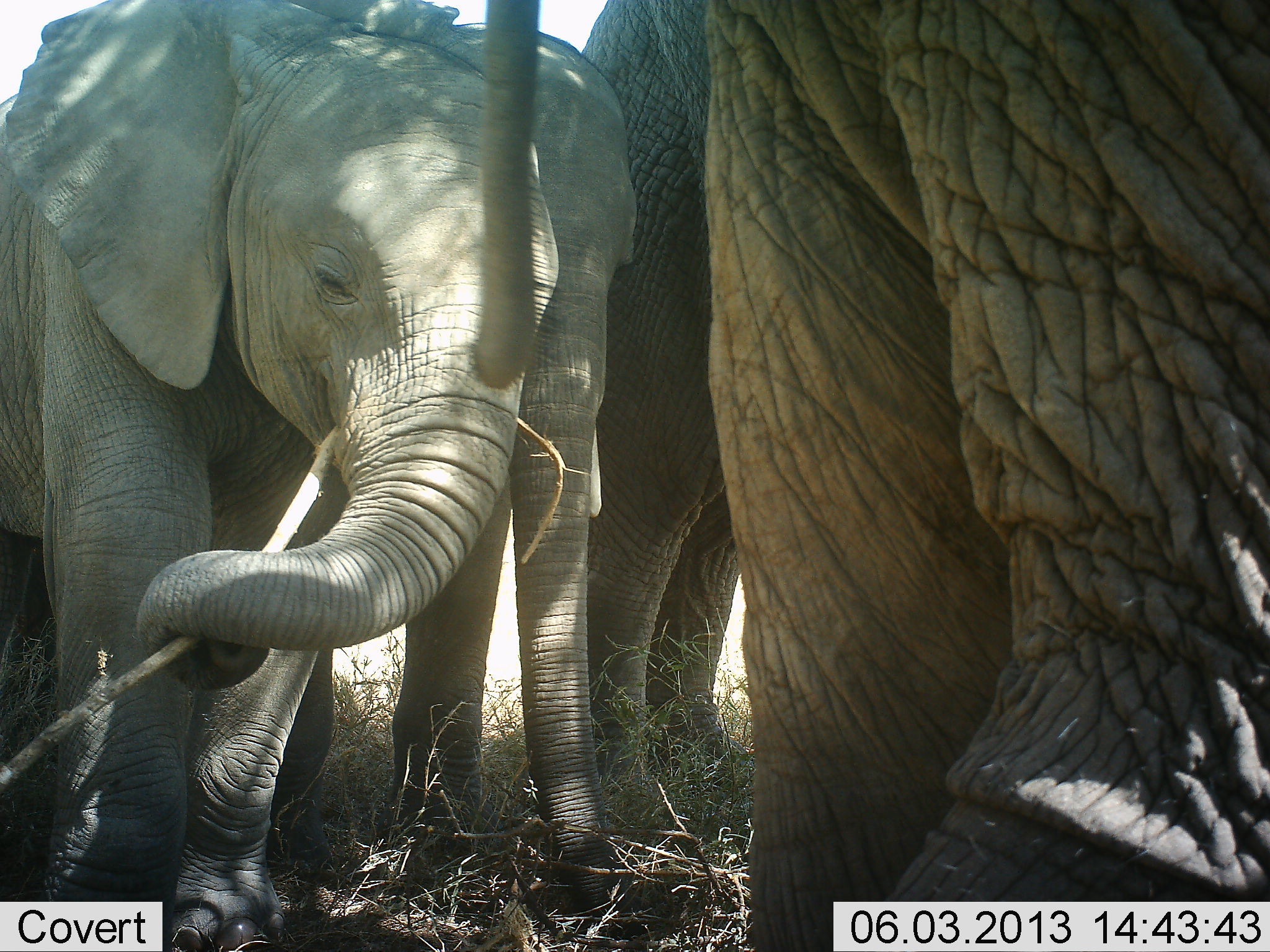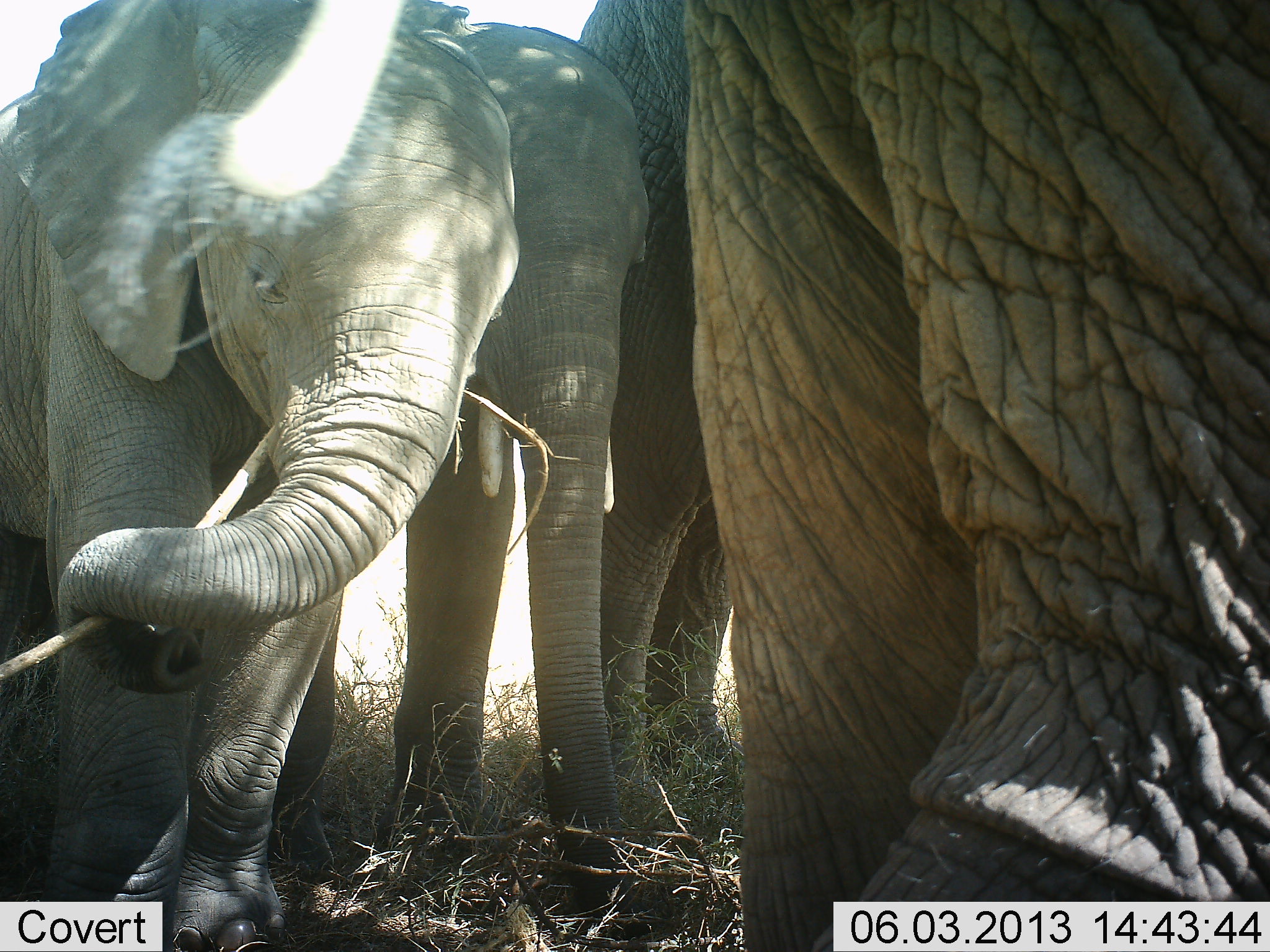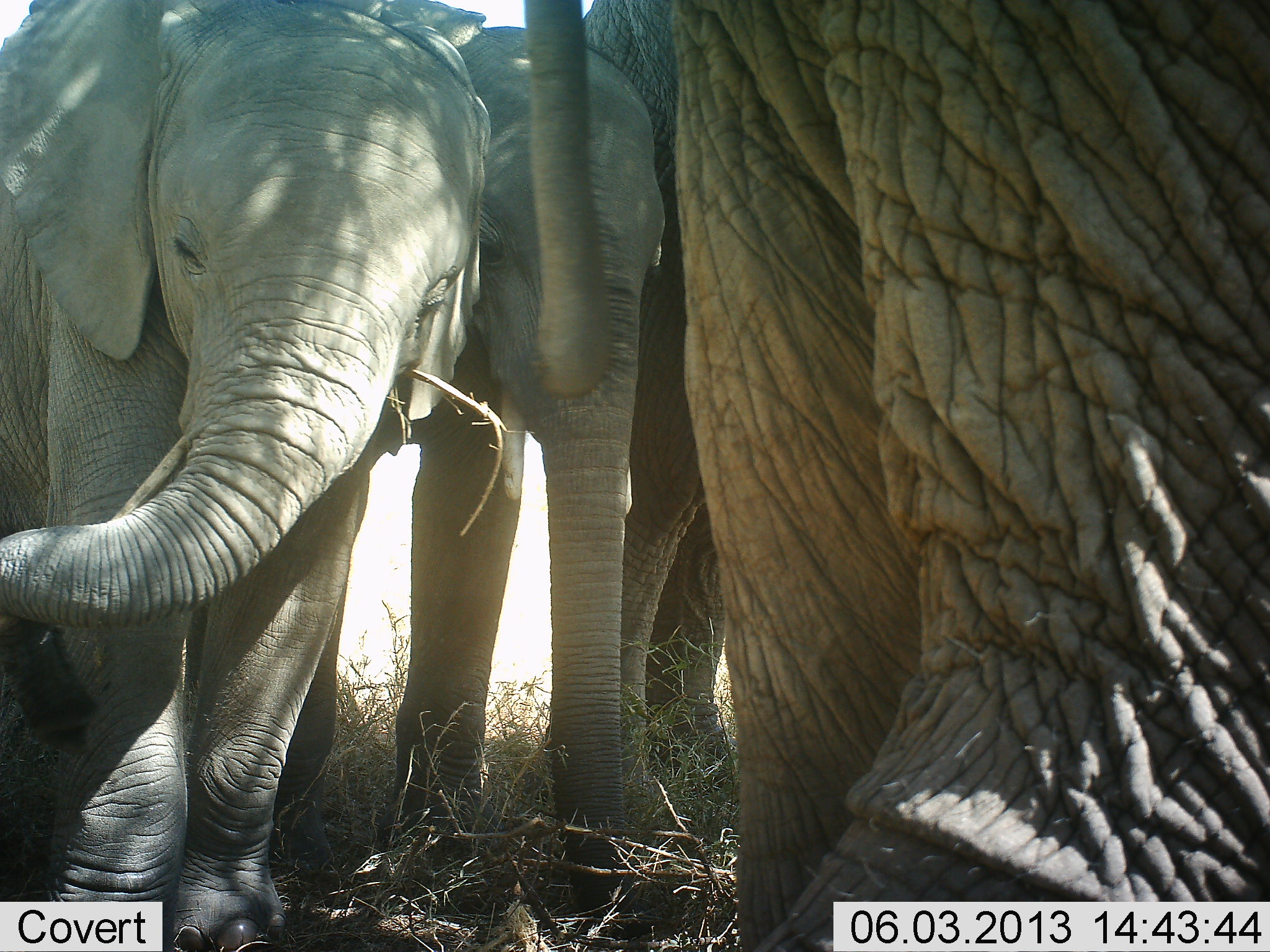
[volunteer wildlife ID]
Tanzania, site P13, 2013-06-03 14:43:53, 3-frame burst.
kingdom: Animalia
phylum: Chordata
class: Mammalia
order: Proboscidea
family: Elephantidae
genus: Loxodonta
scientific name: Loxodonta africana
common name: african bush elephant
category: elephant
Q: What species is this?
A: Elephant (african bush elephant) (Loxodonta africana).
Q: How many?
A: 4.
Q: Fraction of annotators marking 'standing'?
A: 87%.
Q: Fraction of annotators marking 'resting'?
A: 0%.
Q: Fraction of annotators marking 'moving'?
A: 9%.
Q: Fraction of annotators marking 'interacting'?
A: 9%.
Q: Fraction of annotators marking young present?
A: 74%.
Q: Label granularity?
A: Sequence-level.